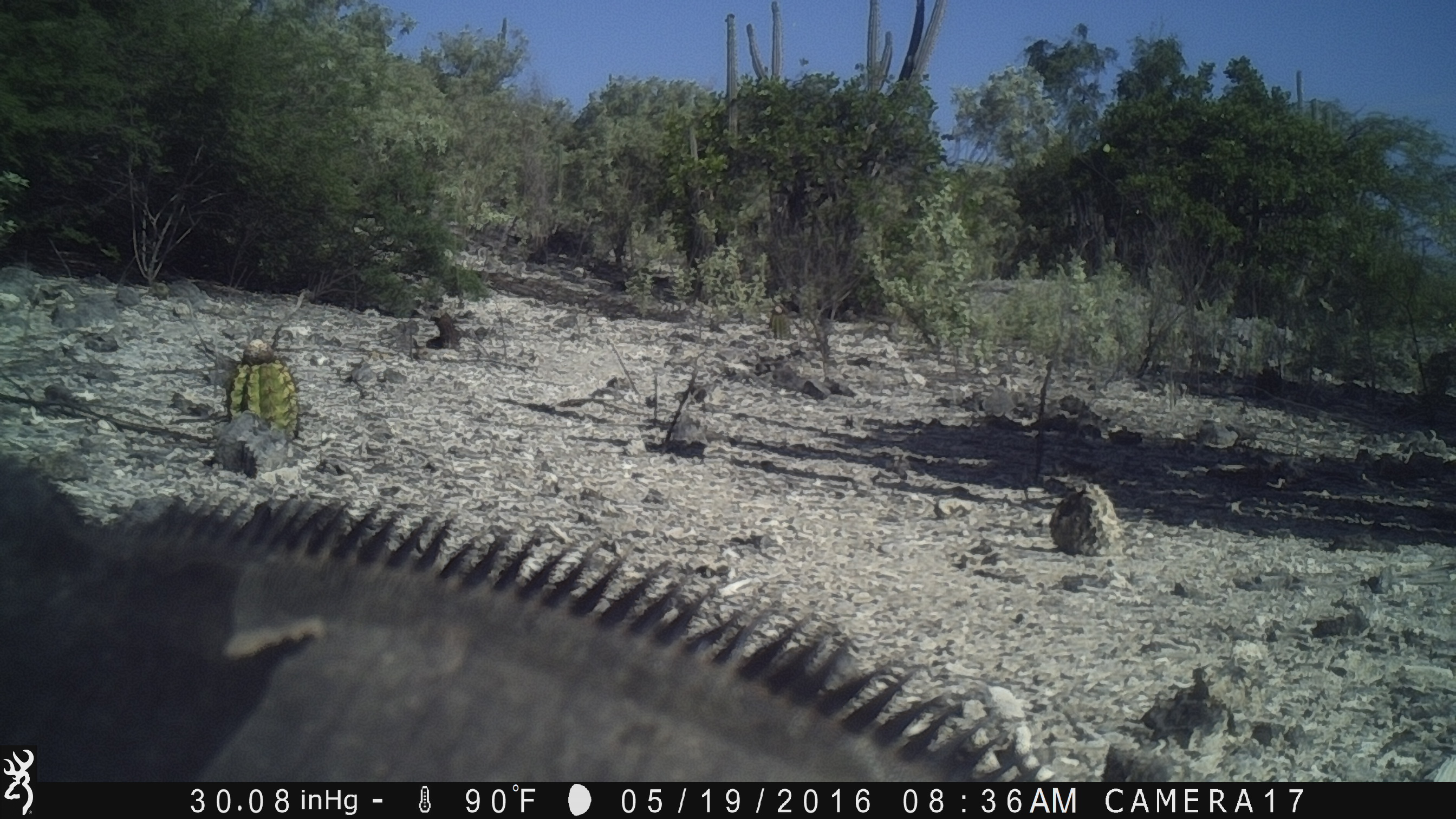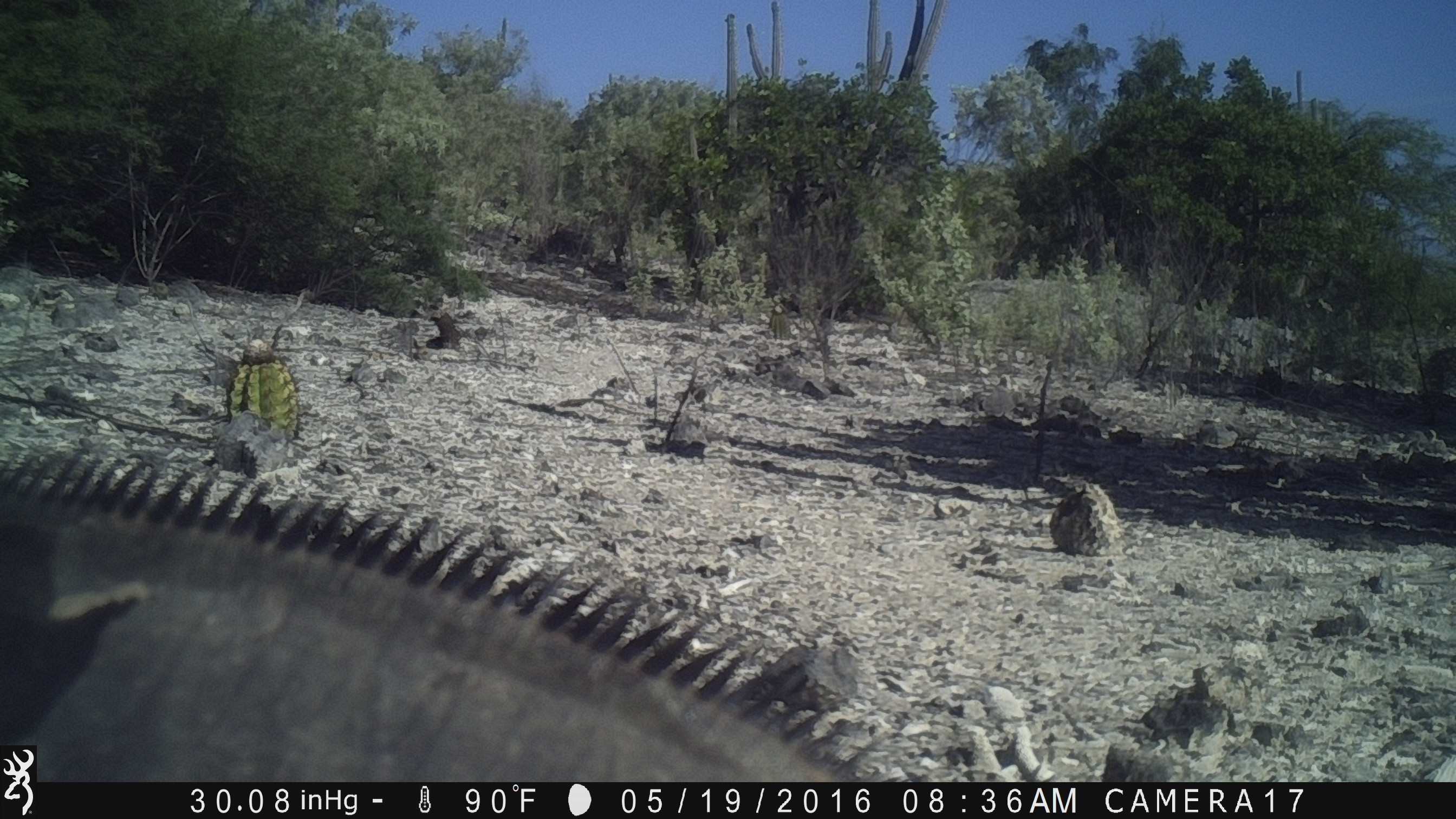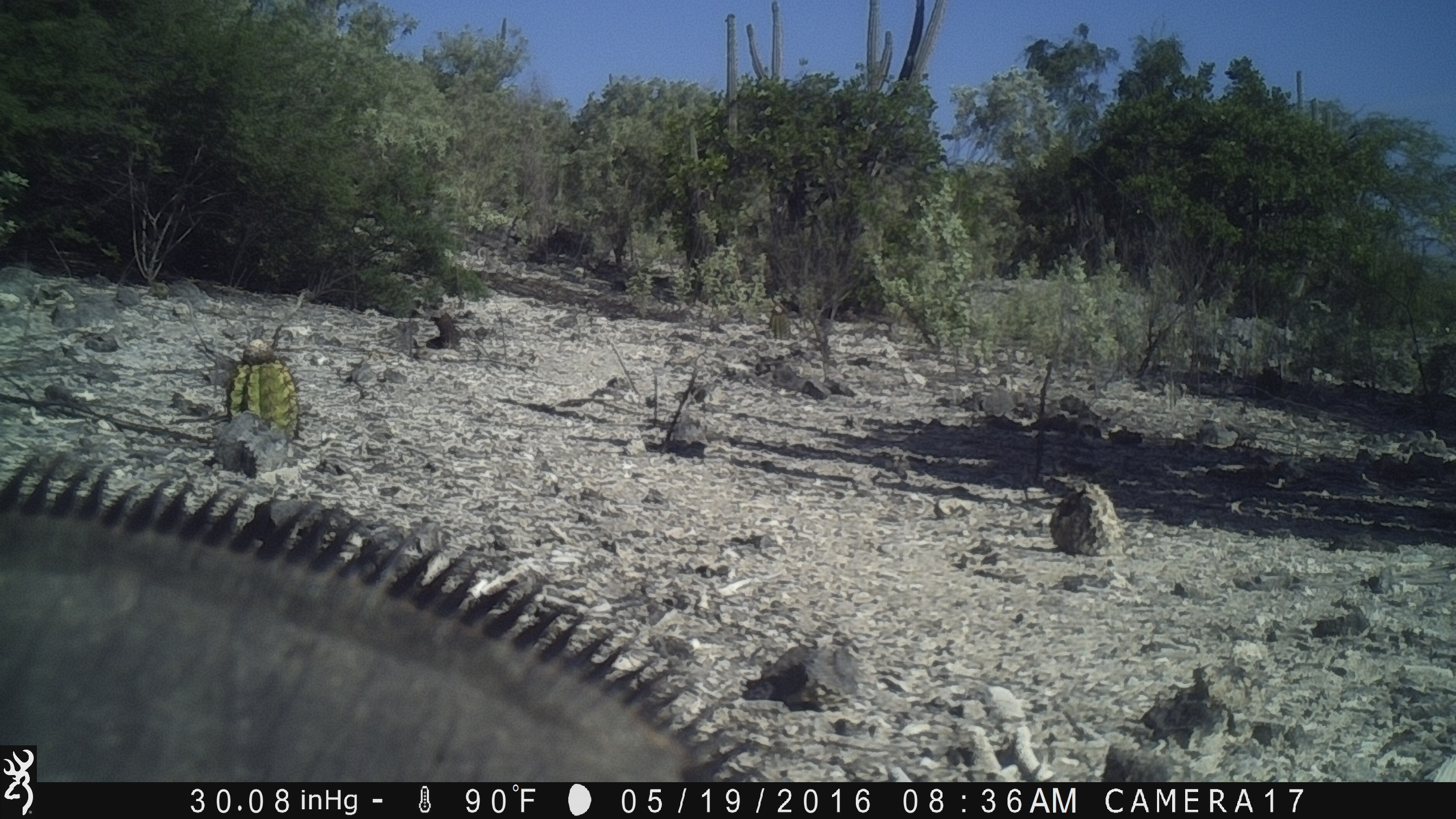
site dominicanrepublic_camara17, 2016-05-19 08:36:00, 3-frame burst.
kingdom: Animalia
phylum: Chordata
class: Reptilia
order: Squamata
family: Iguanidae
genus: Iguana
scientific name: Iguana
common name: typical iguanas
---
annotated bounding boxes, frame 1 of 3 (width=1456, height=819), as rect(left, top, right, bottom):
iguana: rect(0, 466, 1011, 787)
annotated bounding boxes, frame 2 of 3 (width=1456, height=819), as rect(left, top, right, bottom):
iguana: rect(0, 435, 867, 785)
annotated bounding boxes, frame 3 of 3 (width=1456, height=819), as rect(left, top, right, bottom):
iguana: rect(0, 445, 758, 780)